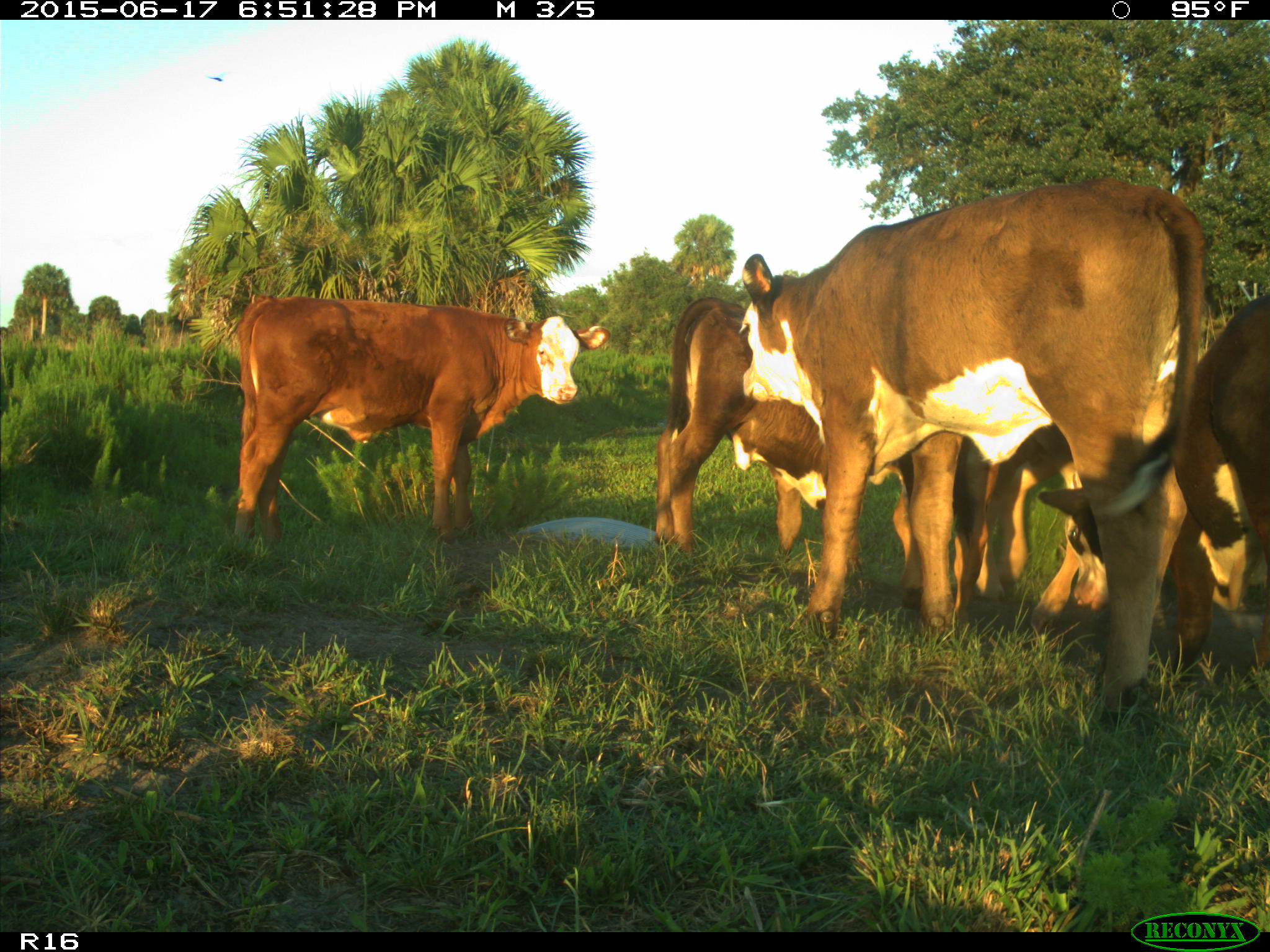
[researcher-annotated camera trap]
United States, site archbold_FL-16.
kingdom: Animalia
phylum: Chordata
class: Mammalia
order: Artiodactyla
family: Bovidae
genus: Bos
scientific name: Bos taurus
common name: domestic cow